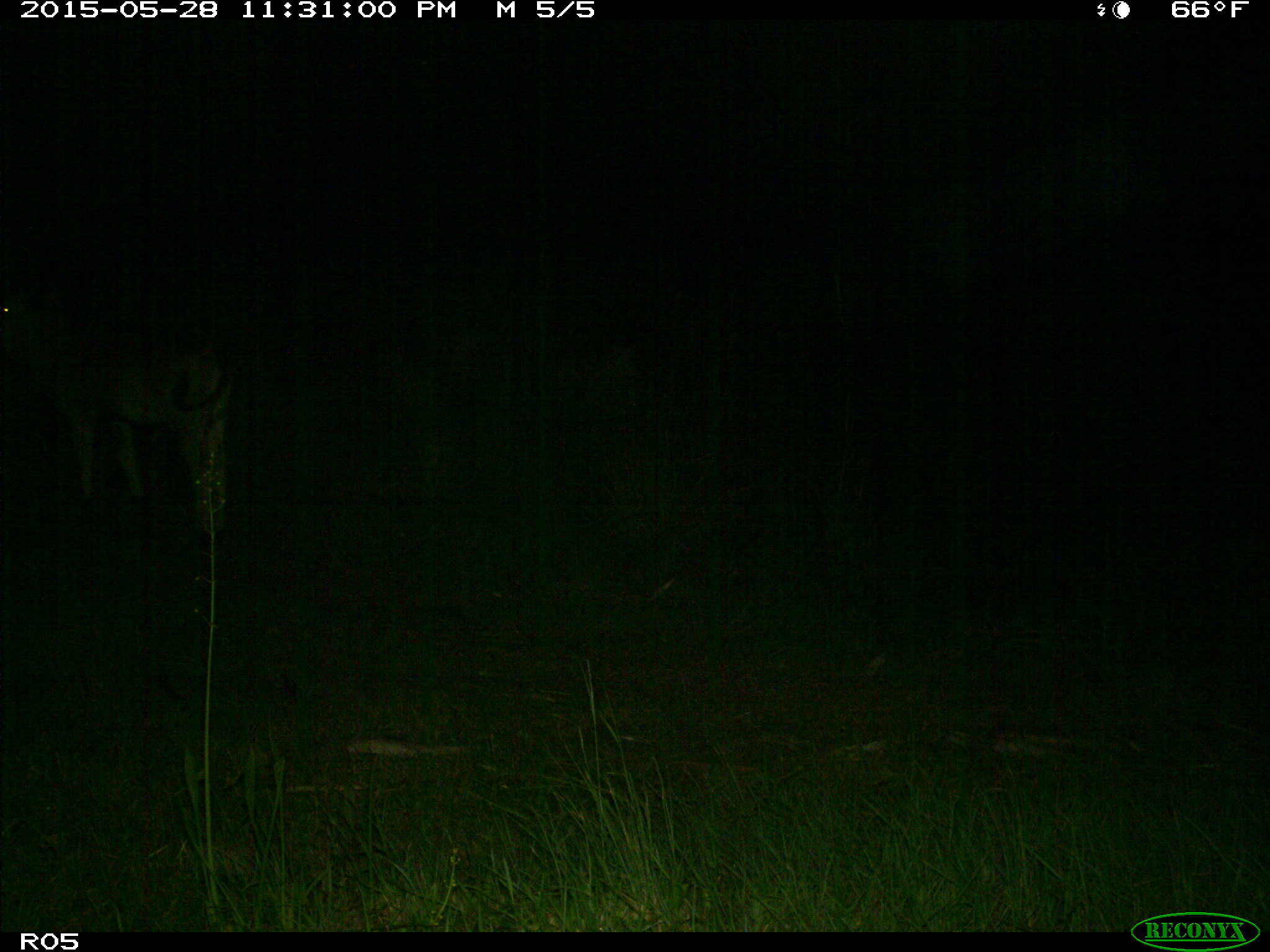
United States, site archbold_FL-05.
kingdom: Animalia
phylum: Chordata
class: Mammalia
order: Artiodactyla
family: Bovidae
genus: Bos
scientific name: Bos taurus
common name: domestic cow